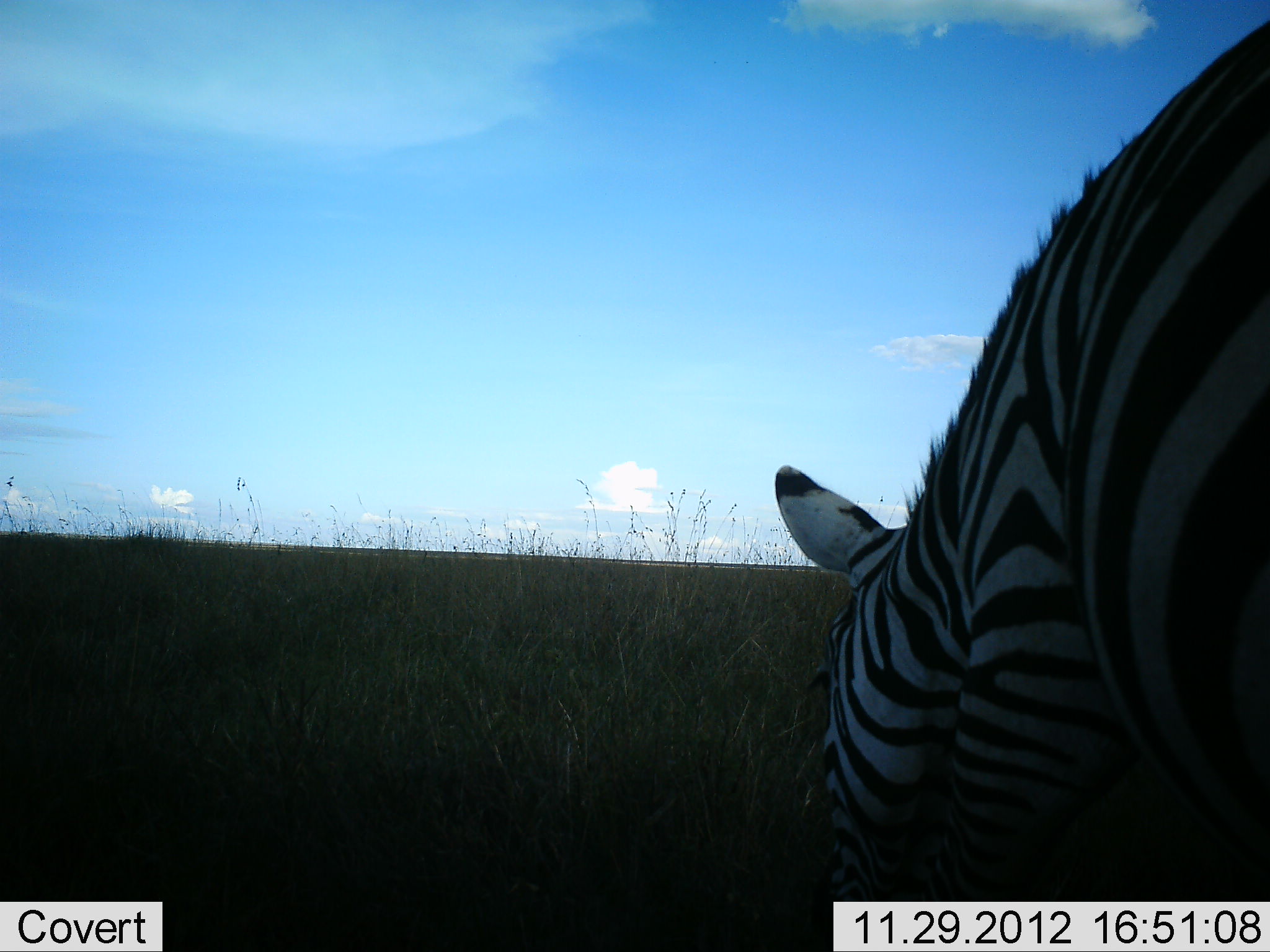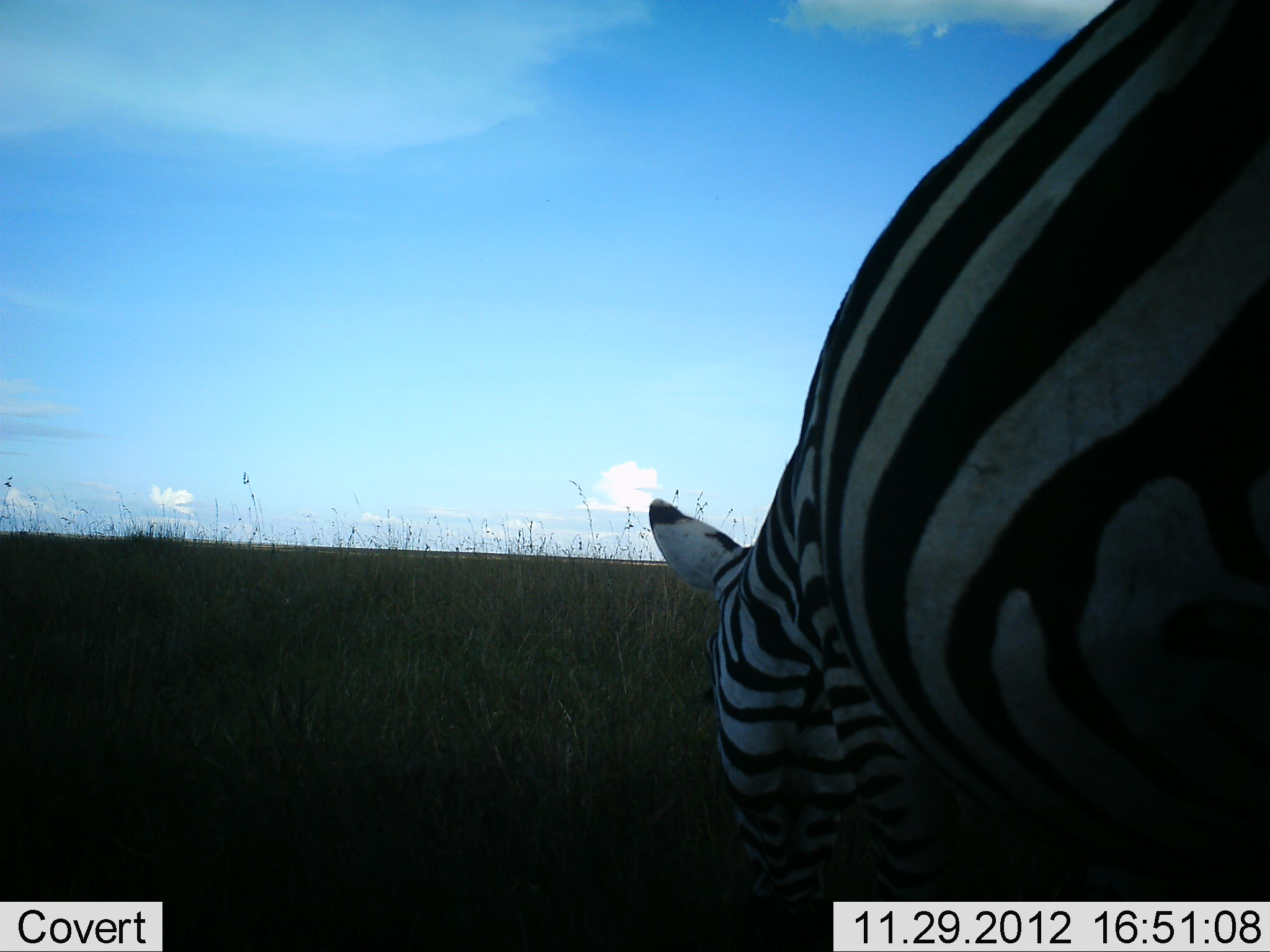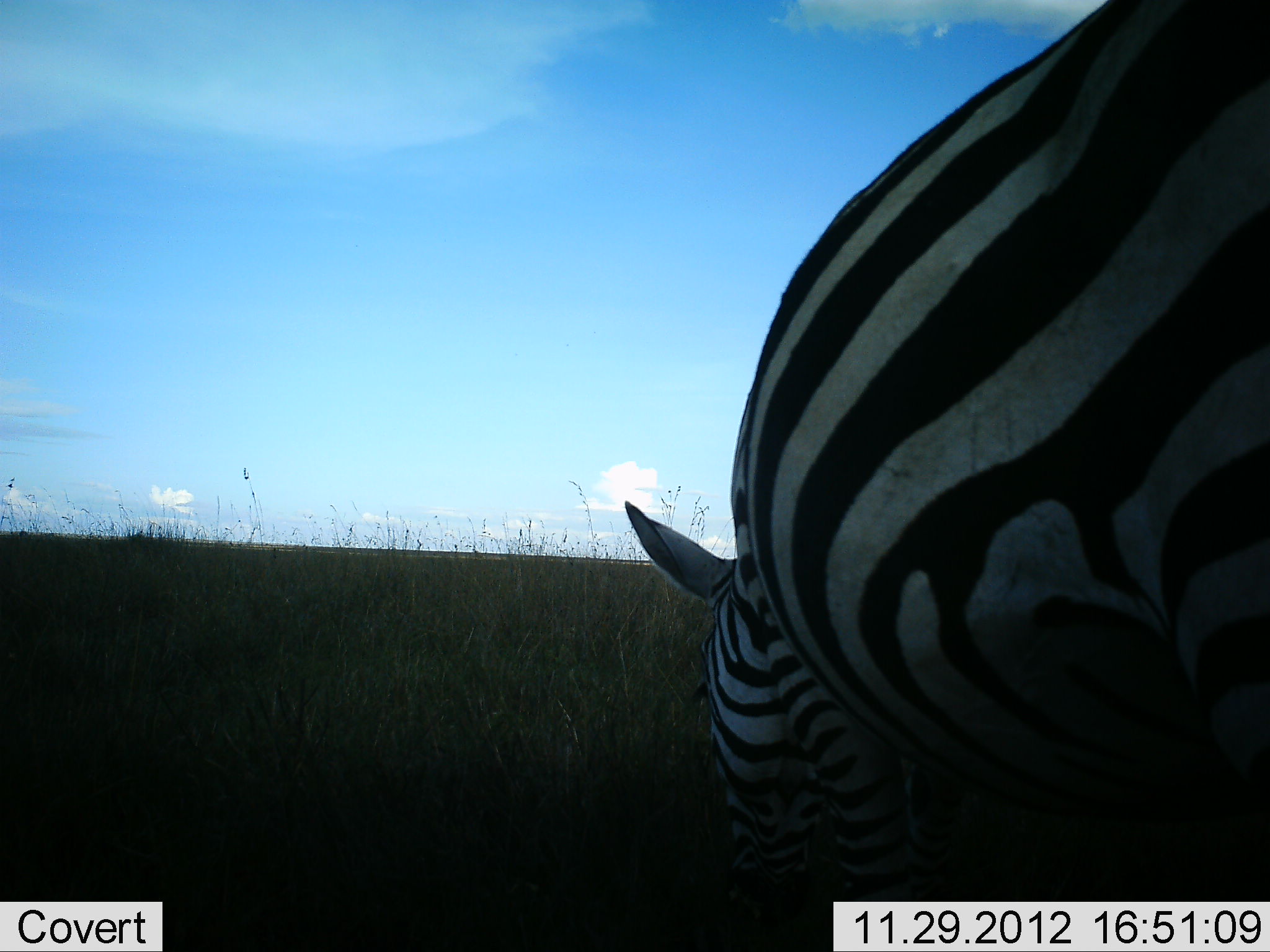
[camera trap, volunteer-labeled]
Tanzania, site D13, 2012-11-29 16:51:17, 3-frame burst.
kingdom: Animalia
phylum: Chordata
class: Mammalia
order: Perissodactyla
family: Equidae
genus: Equus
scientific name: Equus quagga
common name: plains zebra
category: zebra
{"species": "zebra (plains zebra) (Equus quagga)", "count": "1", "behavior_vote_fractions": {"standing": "30%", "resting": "0%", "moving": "10%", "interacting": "0%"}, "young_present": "0%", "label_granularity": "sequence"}